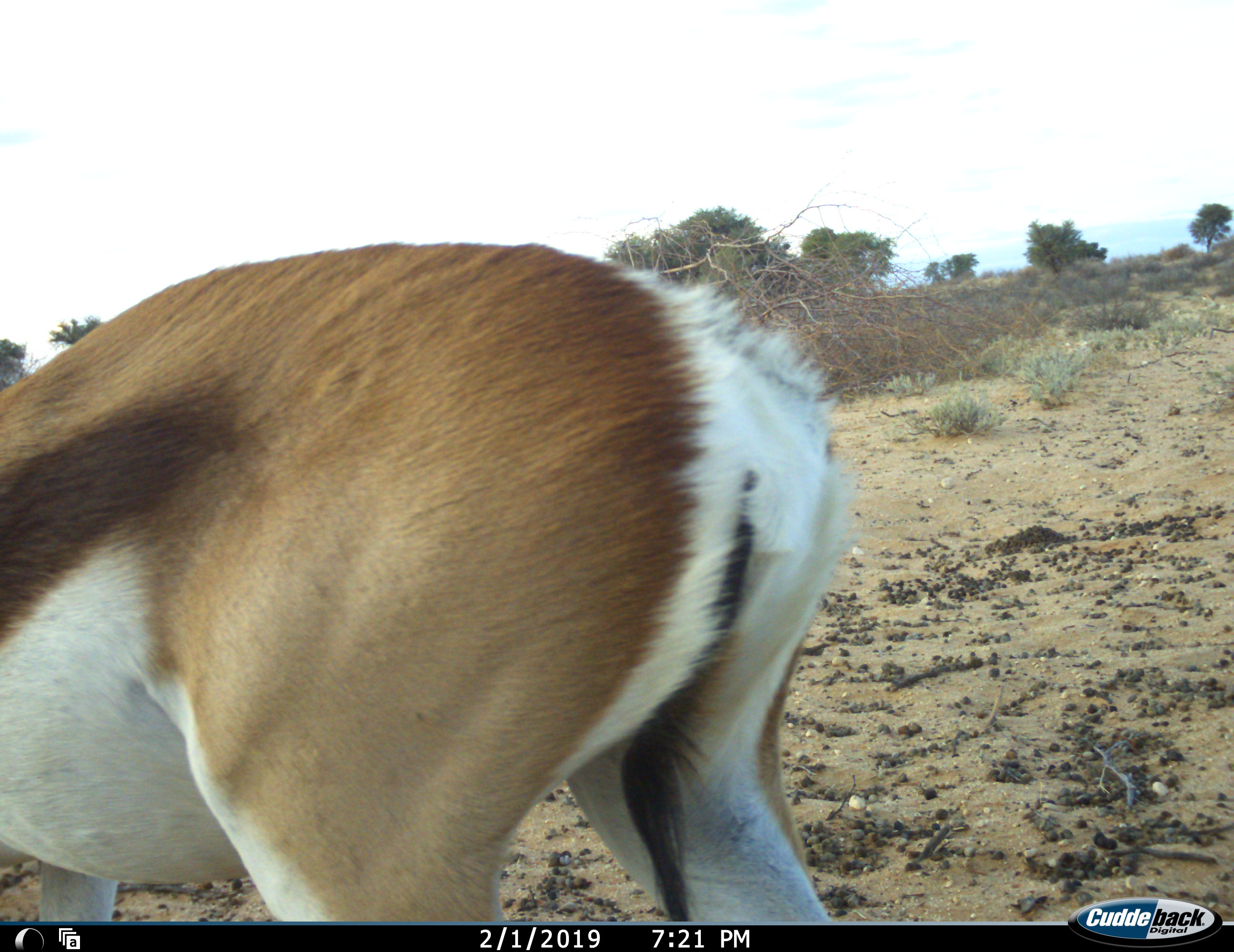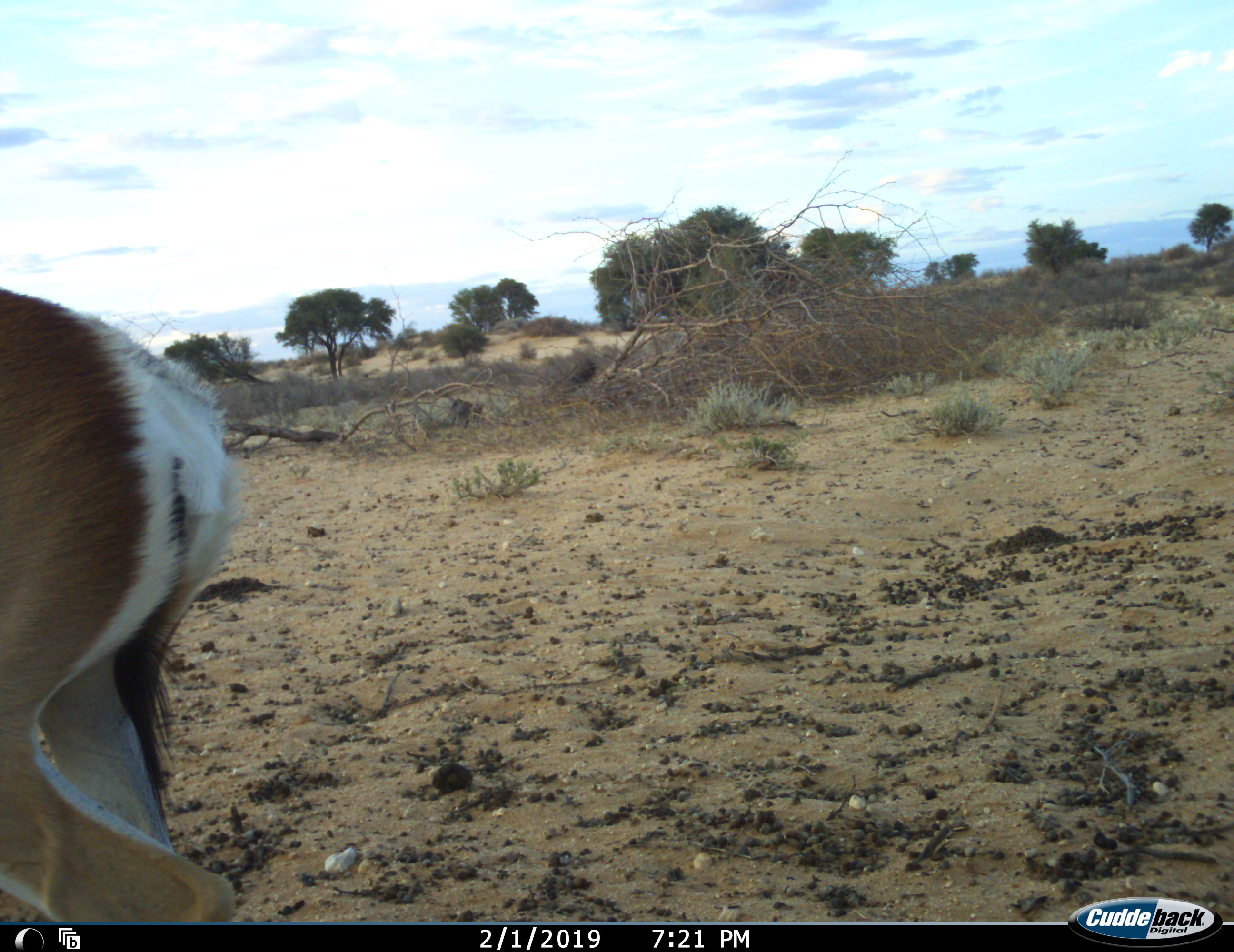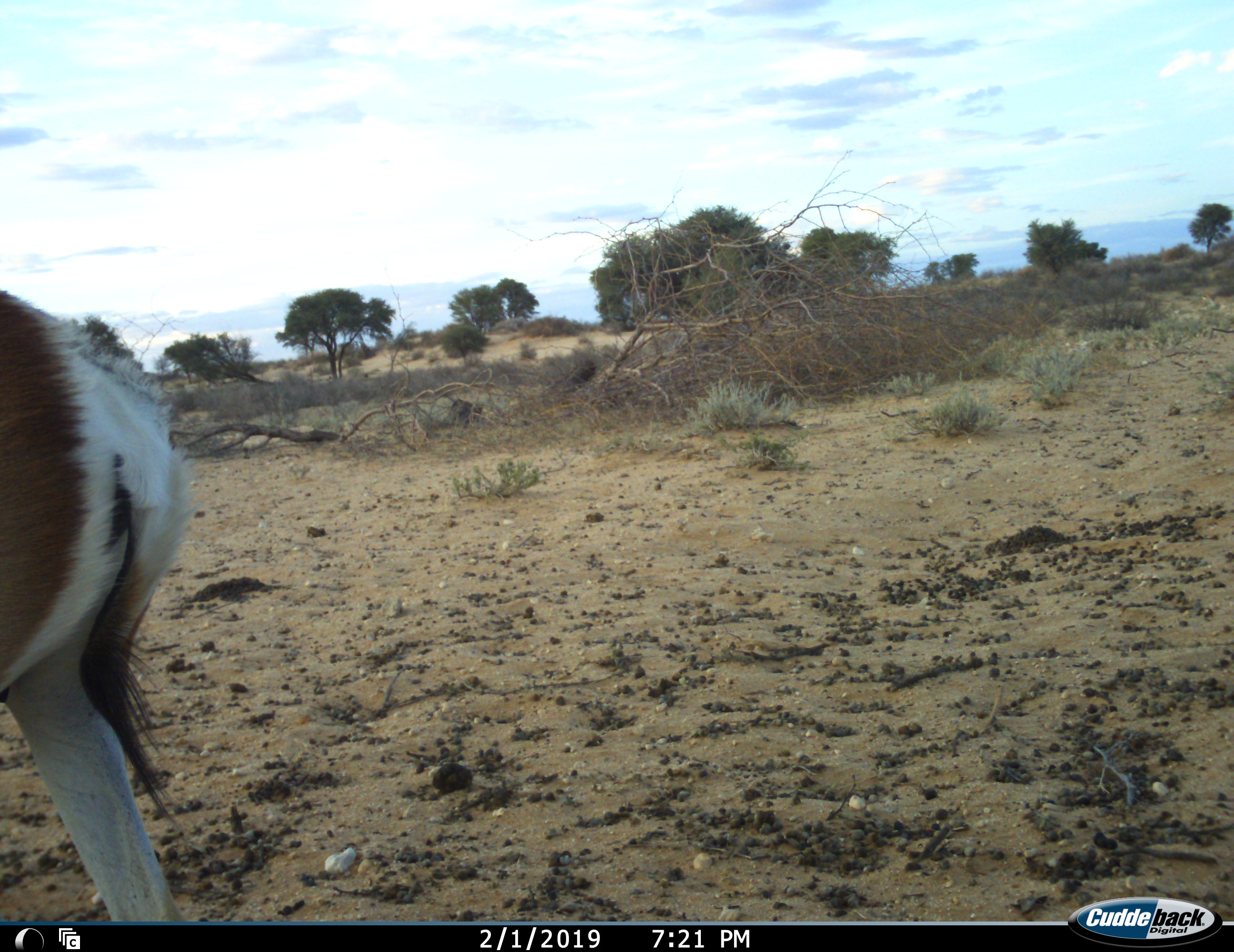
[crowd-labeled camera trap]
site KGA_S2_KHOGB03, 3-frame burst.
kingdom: Animalia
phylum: Chordata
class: Mammalia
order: Artiodactyla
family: Bovidae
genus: Antidorcas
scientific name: Antidorcas marsupialis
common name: springbok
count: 1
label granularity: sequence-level